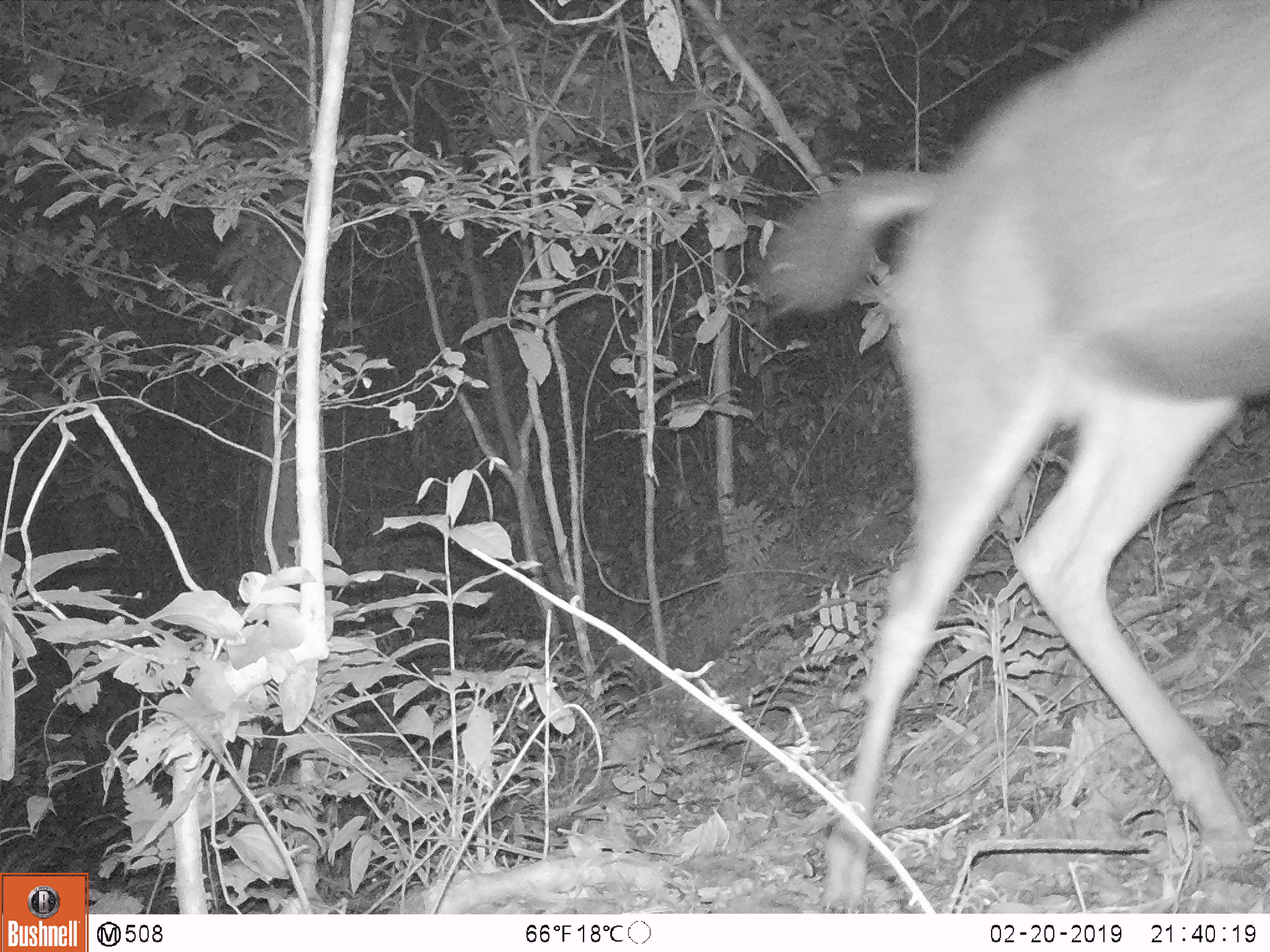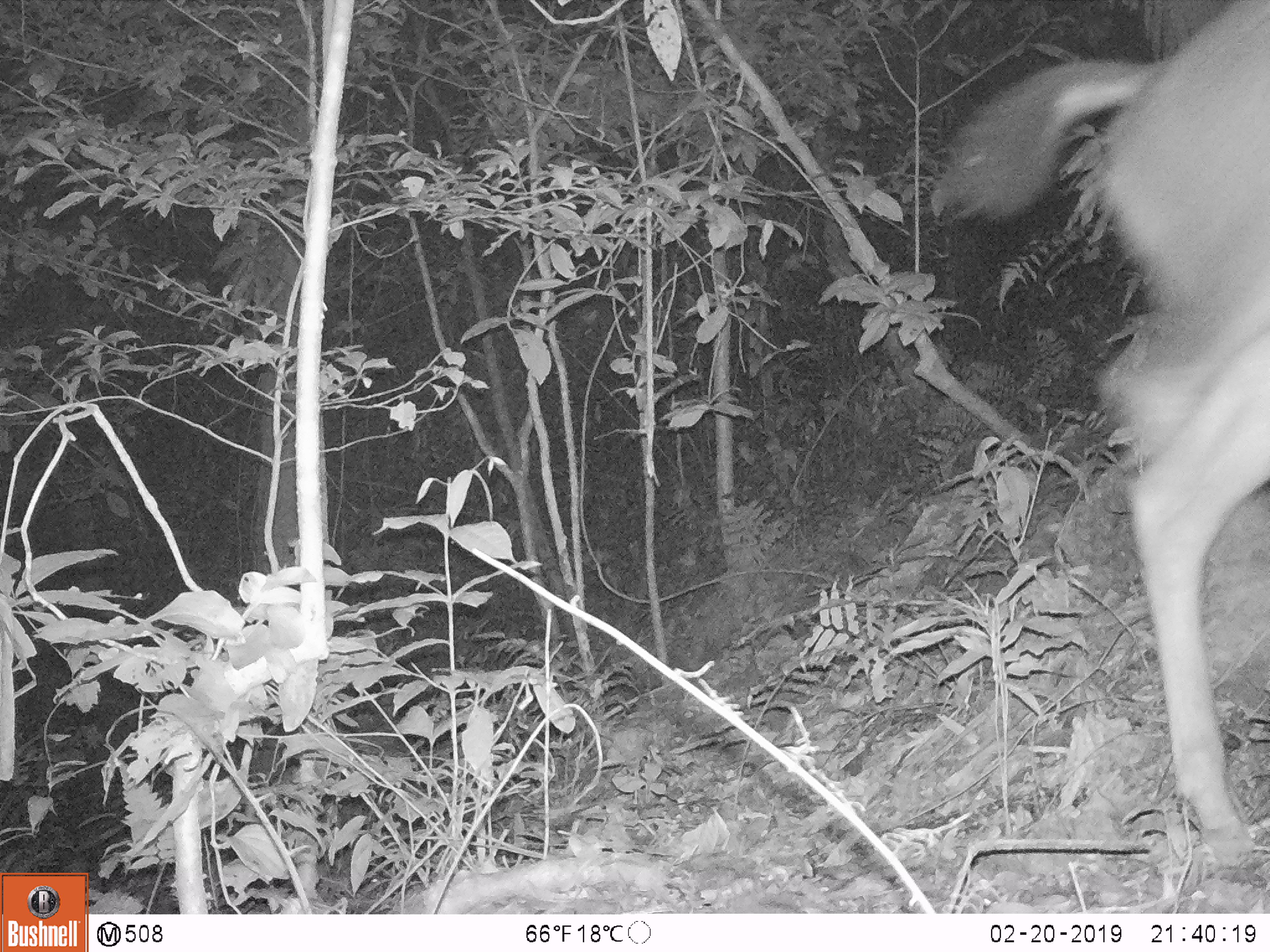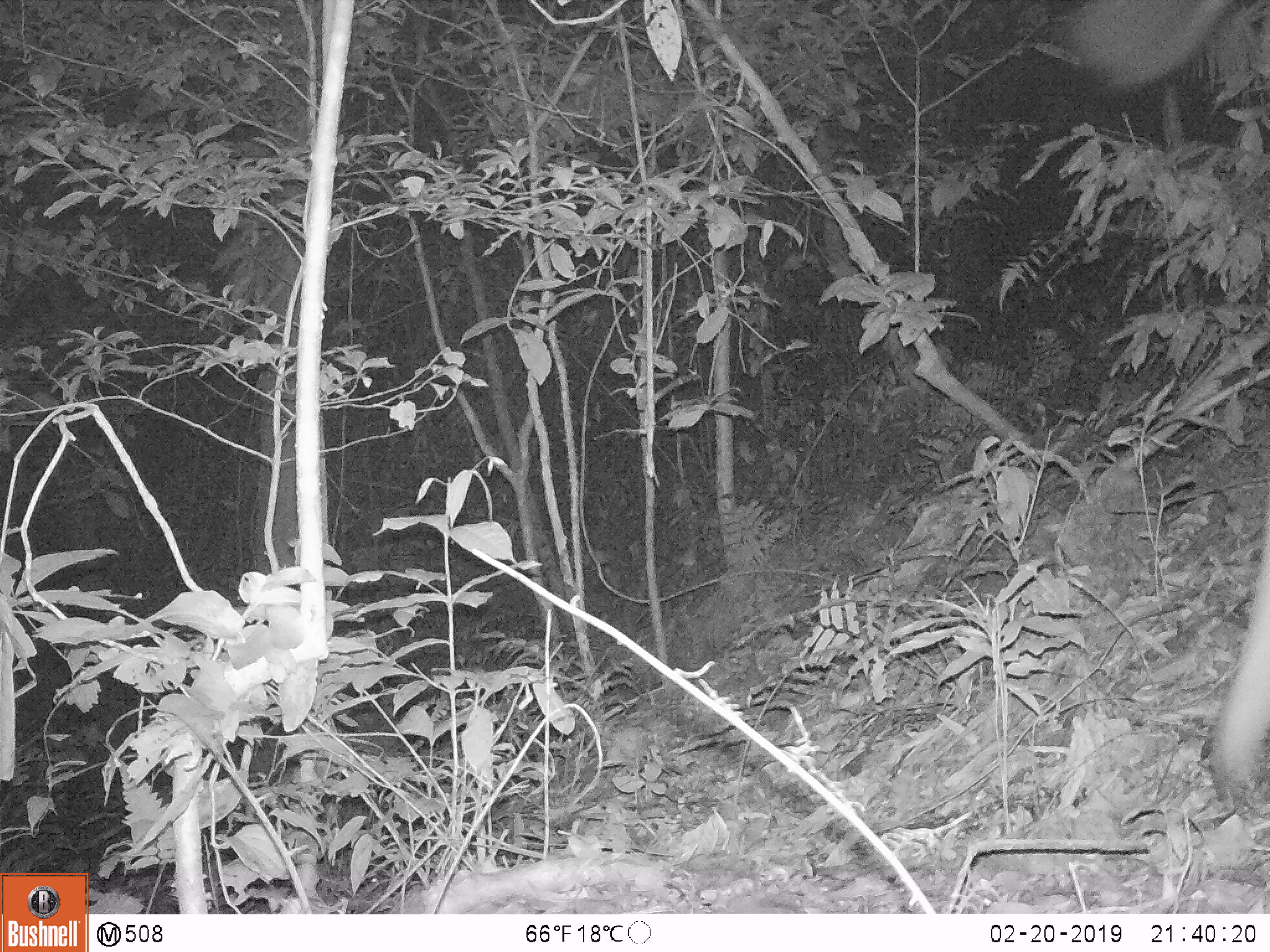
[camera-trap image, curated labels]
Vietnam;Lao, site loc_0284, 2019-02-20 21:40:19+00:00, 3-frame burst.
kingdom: Animalia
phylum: Chordata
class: Mammalia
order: Artiodactyla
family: Cervidae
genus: Rusa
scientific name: Rusa unicolor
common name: sambar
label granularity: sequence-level